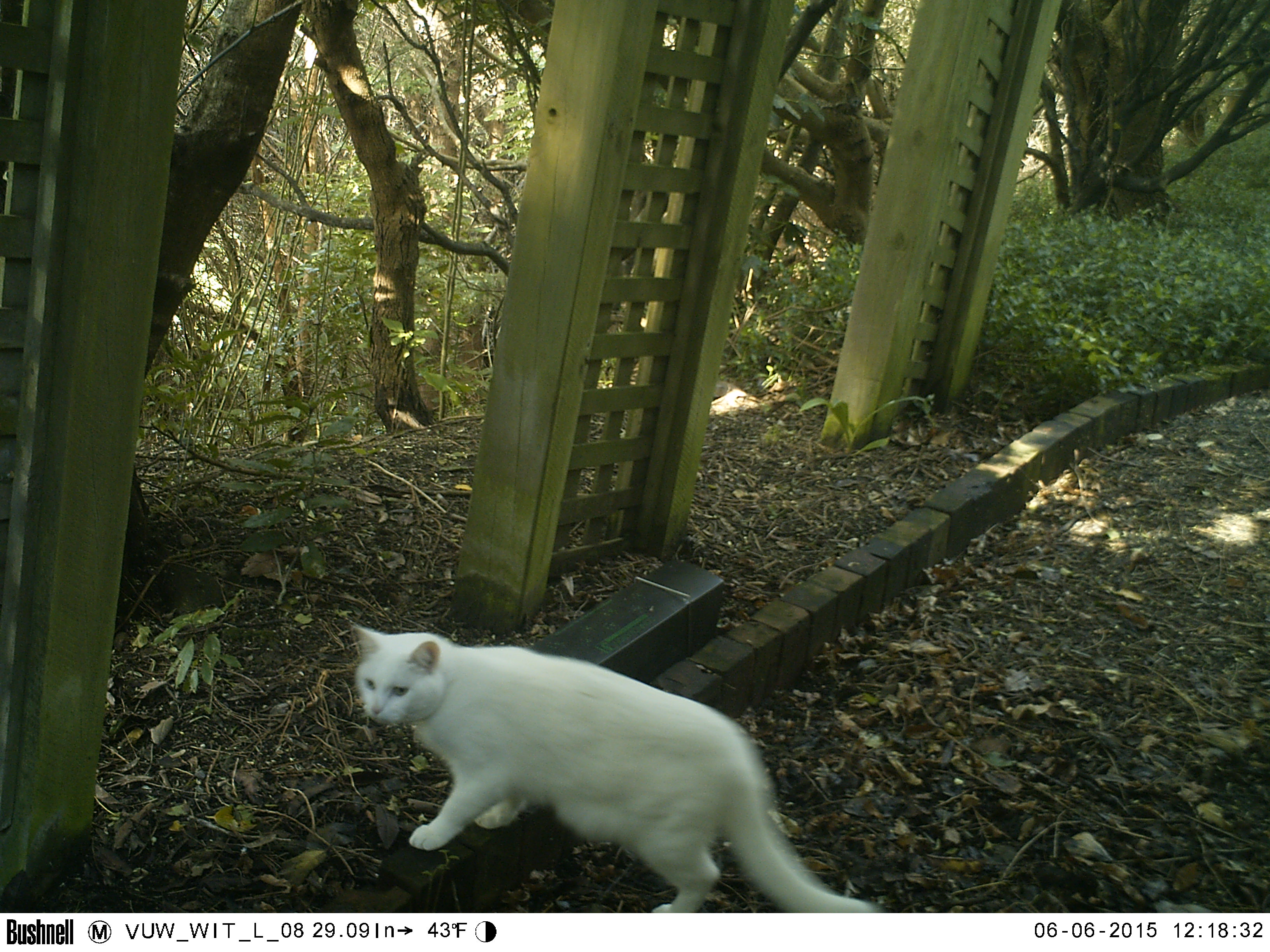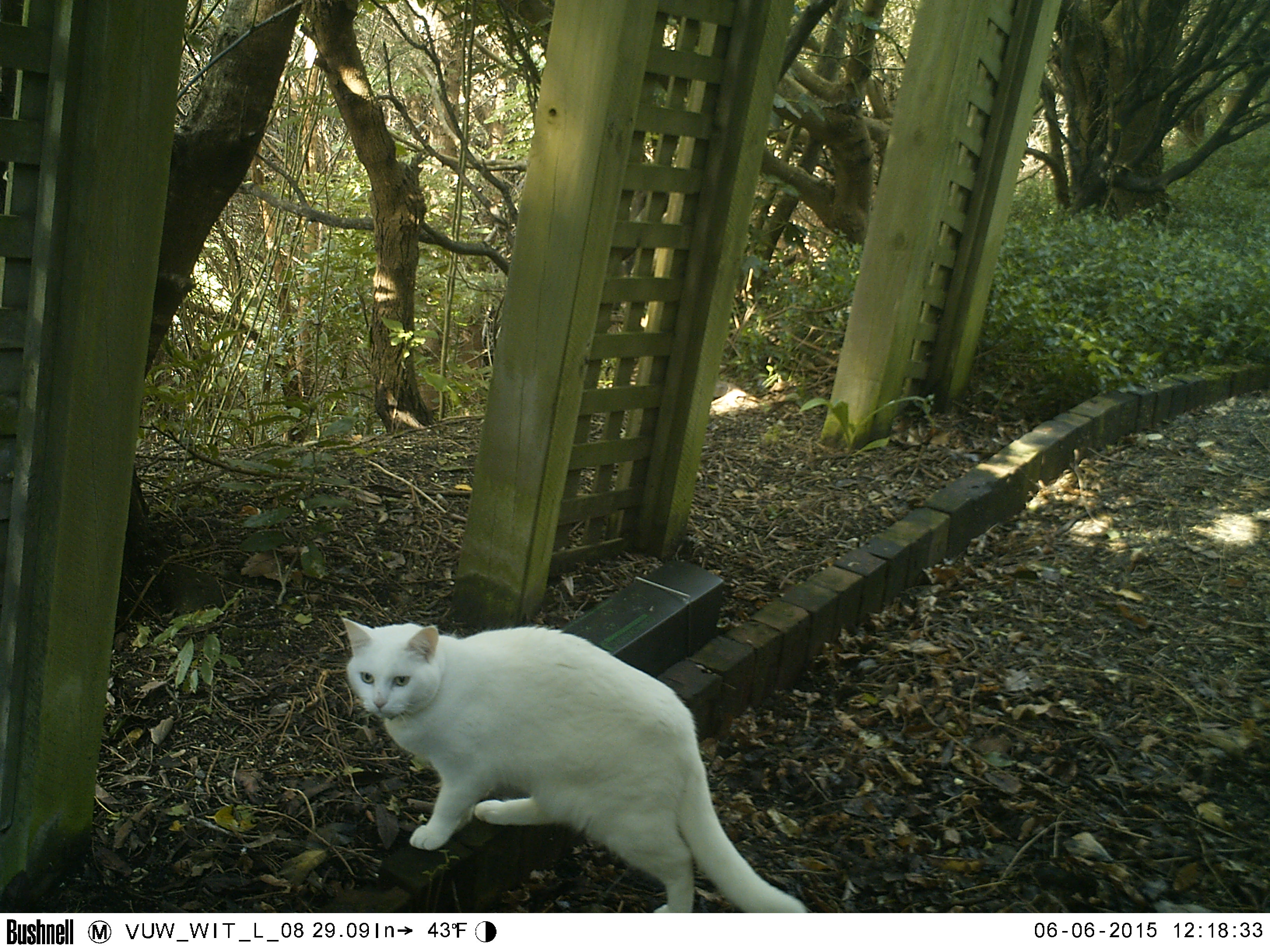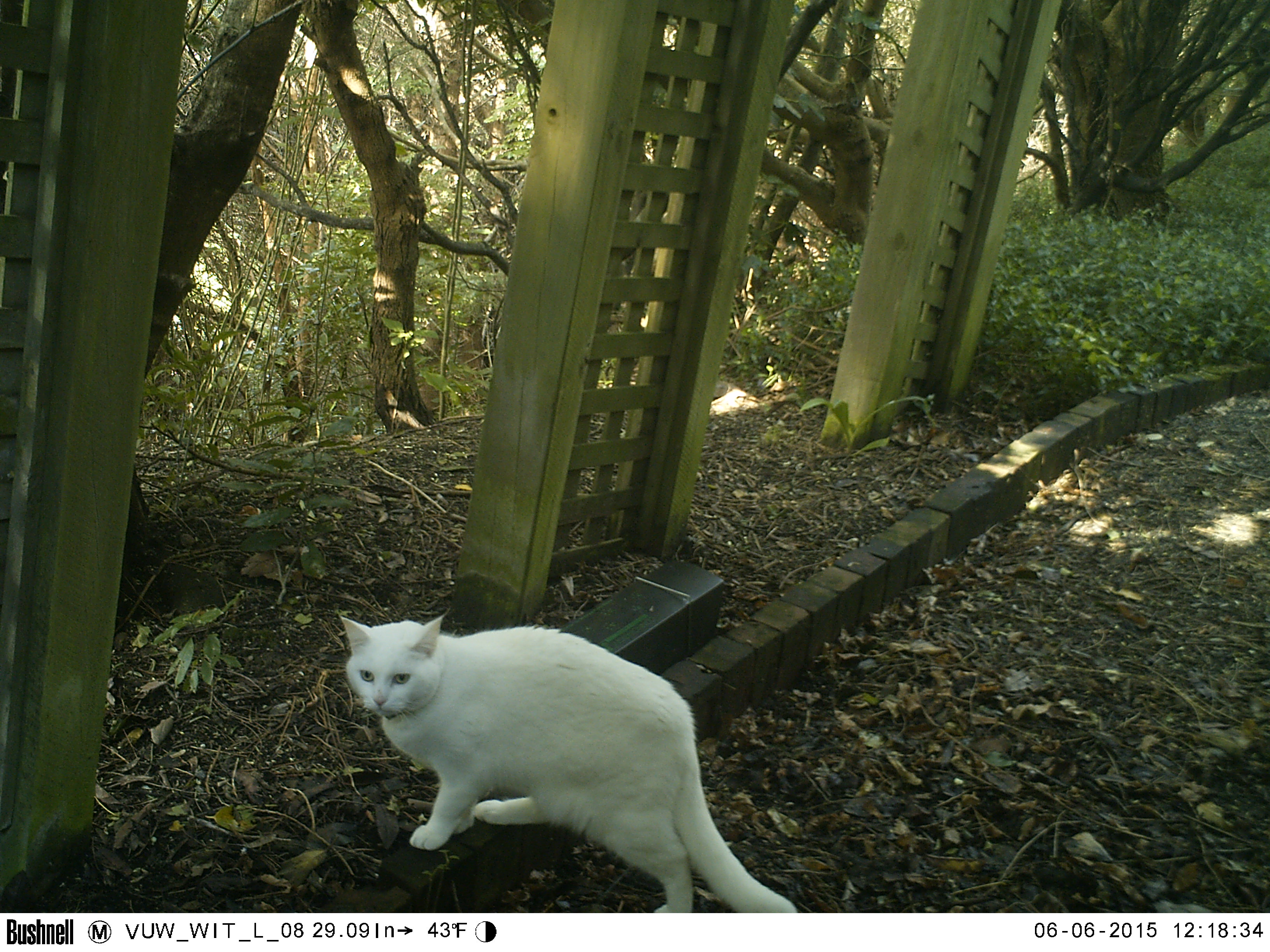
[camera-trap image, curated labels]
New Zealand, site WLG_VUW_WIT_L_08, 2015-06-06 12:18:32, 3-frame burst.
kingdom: Animalia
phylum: Chordata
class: Mammalia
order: Carnivora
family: Felidae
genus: Felis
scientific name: Felis catus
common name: domestic cat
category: cat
Cat (domestic cat) (Felis catus).